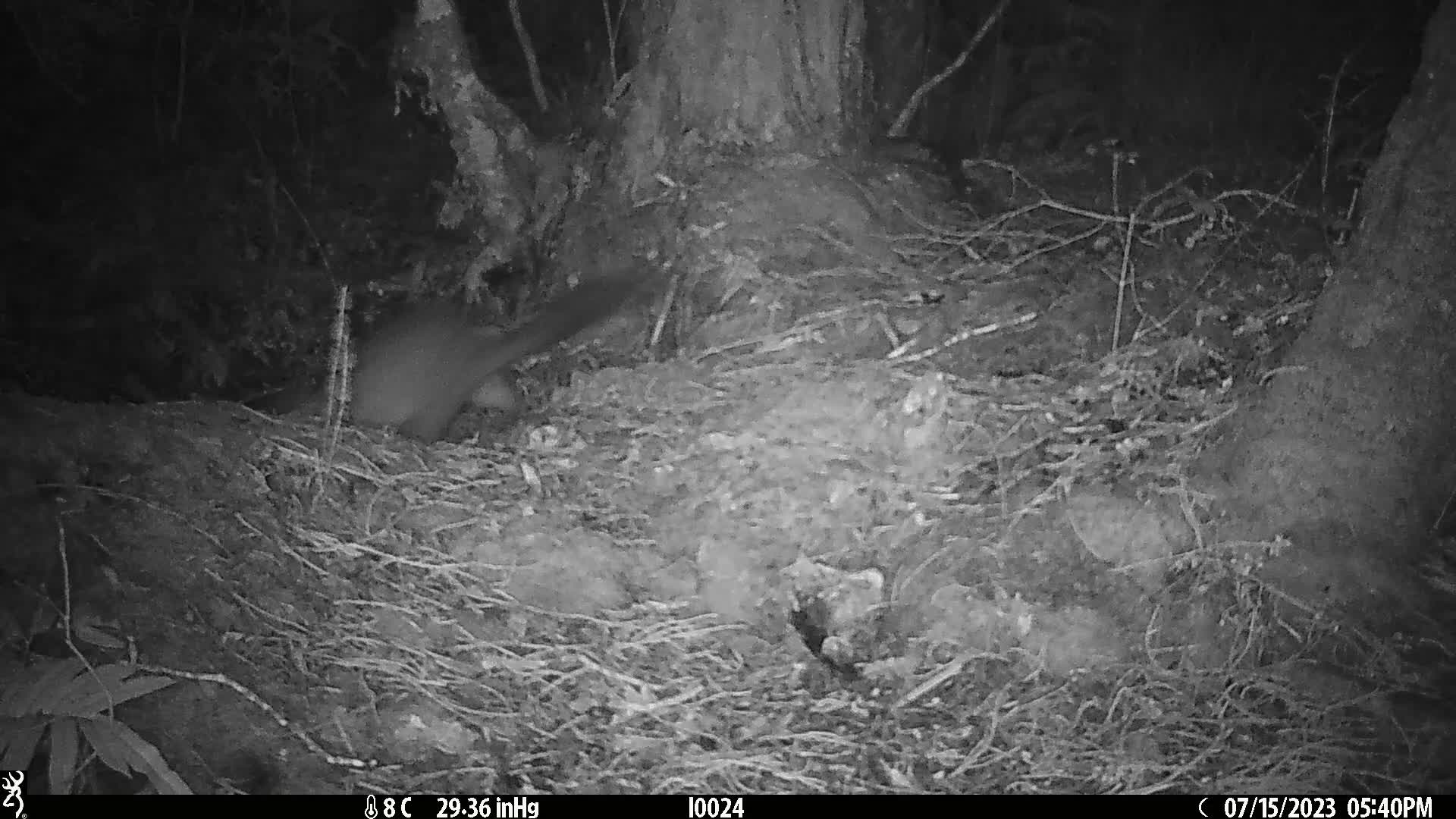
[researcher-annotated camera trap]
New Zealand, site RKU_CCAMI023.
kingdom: Animalia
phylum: Chordata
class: Mammalia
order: Diprotodontia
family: Phalangeridae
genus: Trichosurus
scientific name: Trichosurus vulpecula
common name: common brushtail possum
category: possum